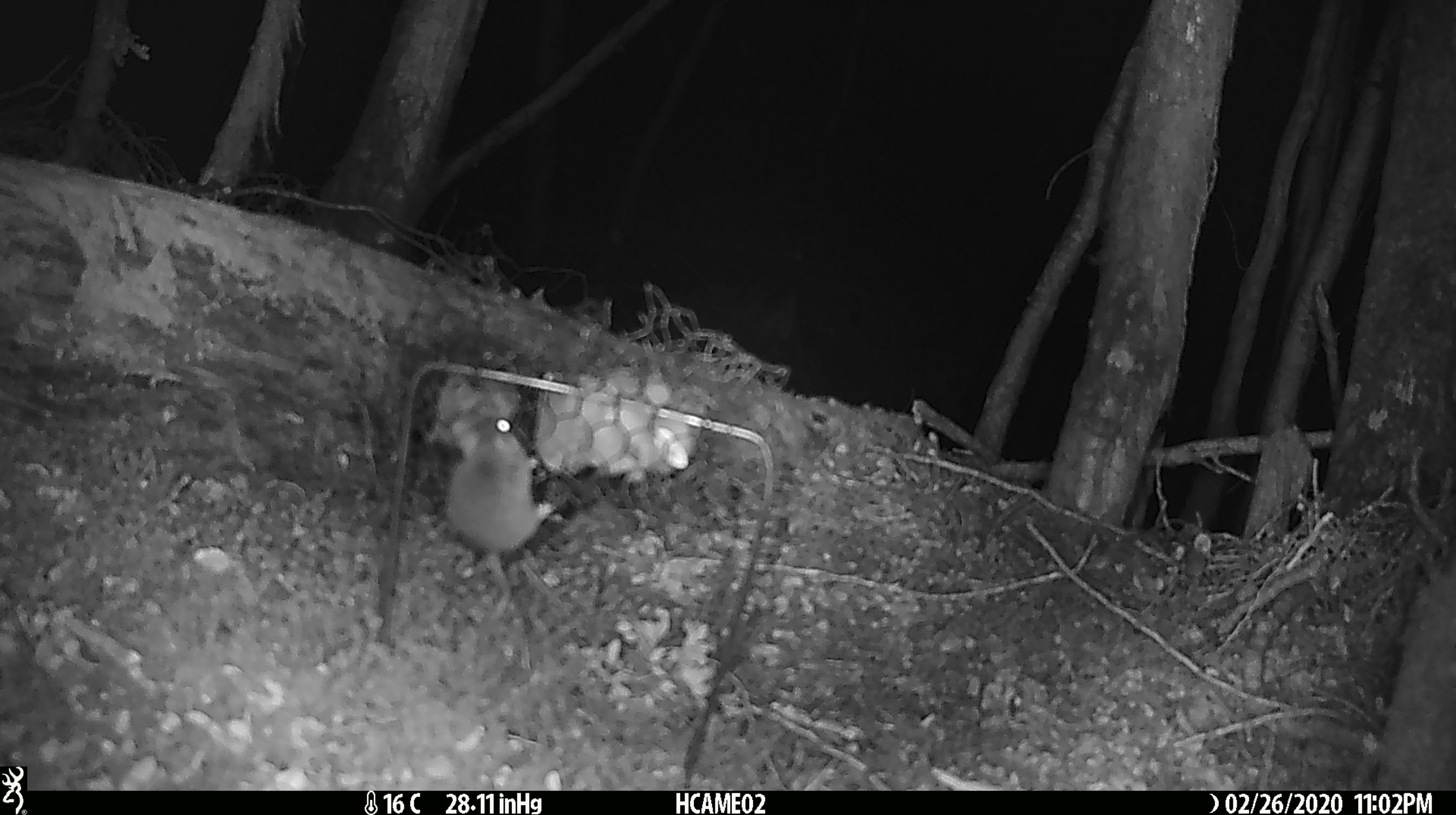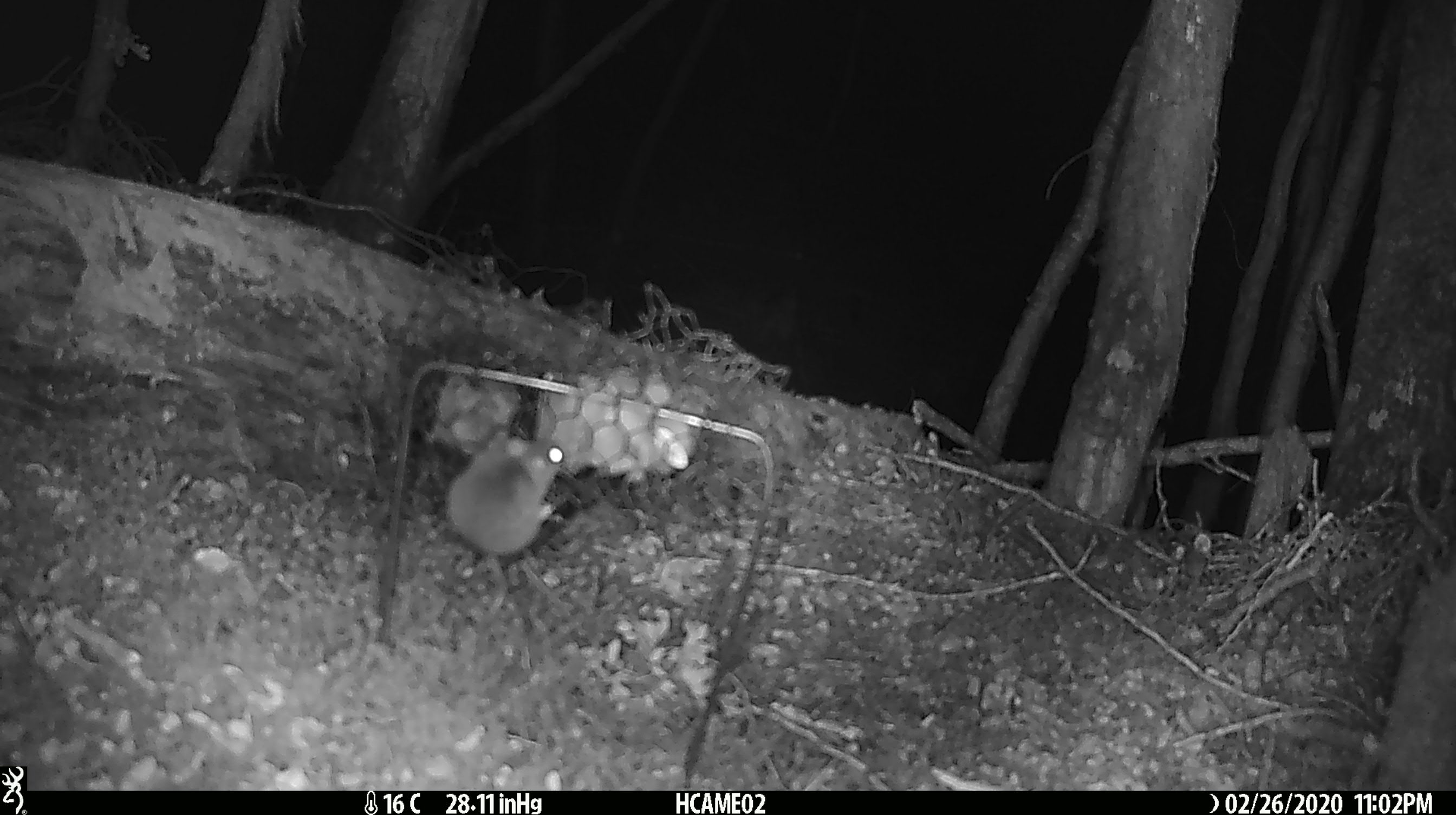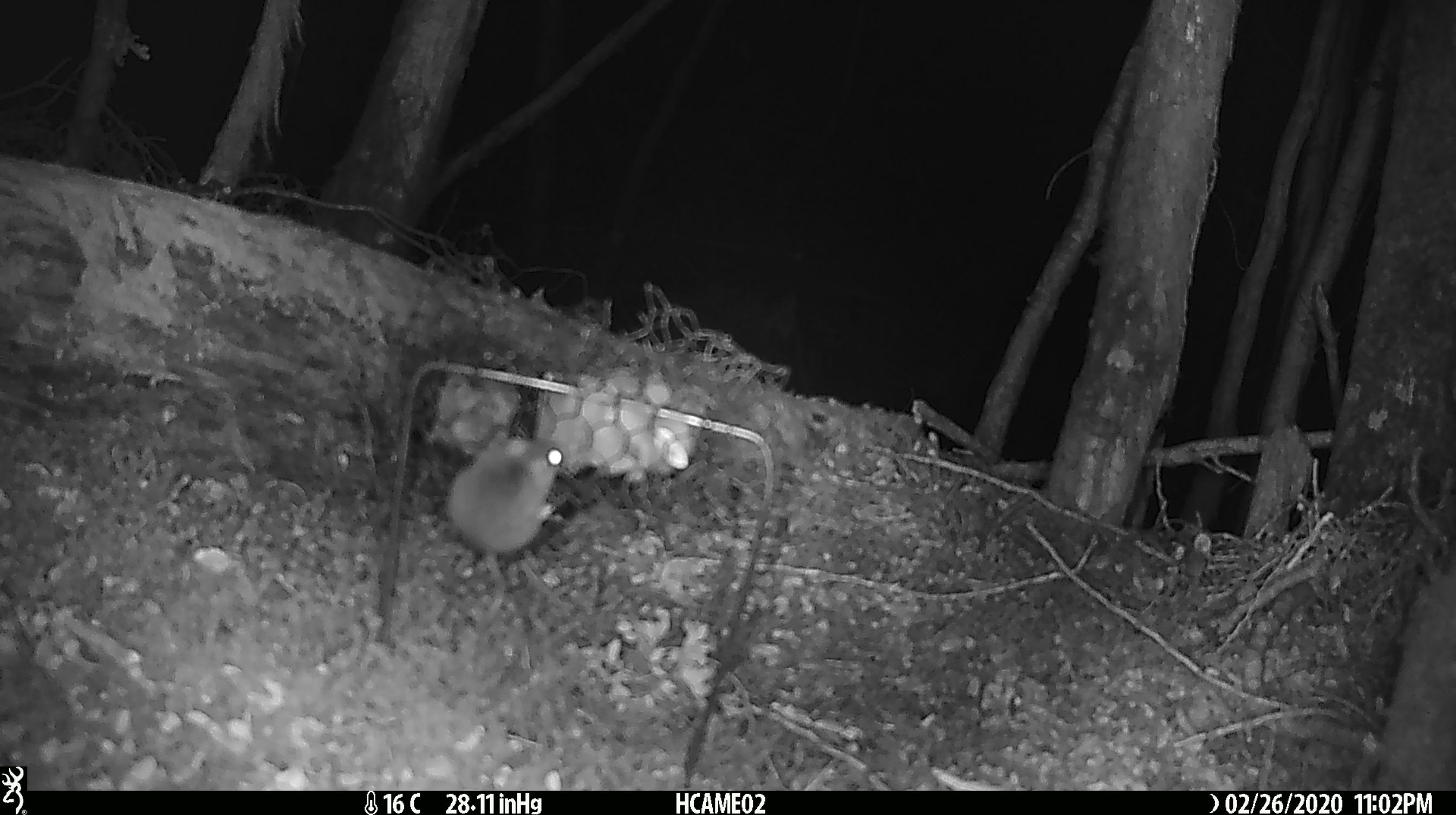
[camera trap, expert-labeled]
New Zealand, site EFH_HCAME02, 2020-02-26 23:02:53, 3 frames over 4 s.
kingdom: Animalia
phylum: Chordata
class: Mammalia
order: Rodentia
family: Muridae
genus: Mus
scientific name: Mus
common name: mouse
Mouse (Mus).